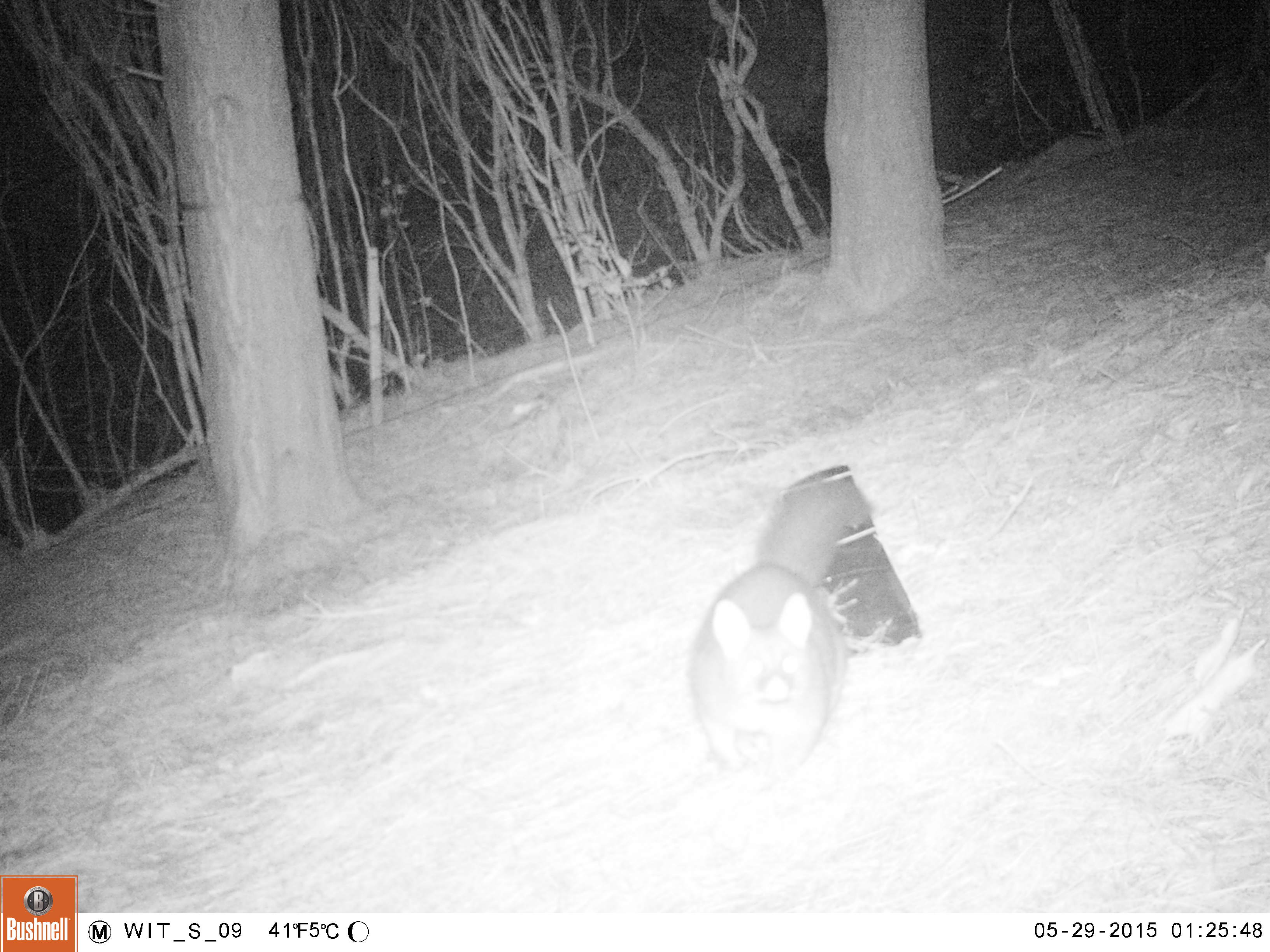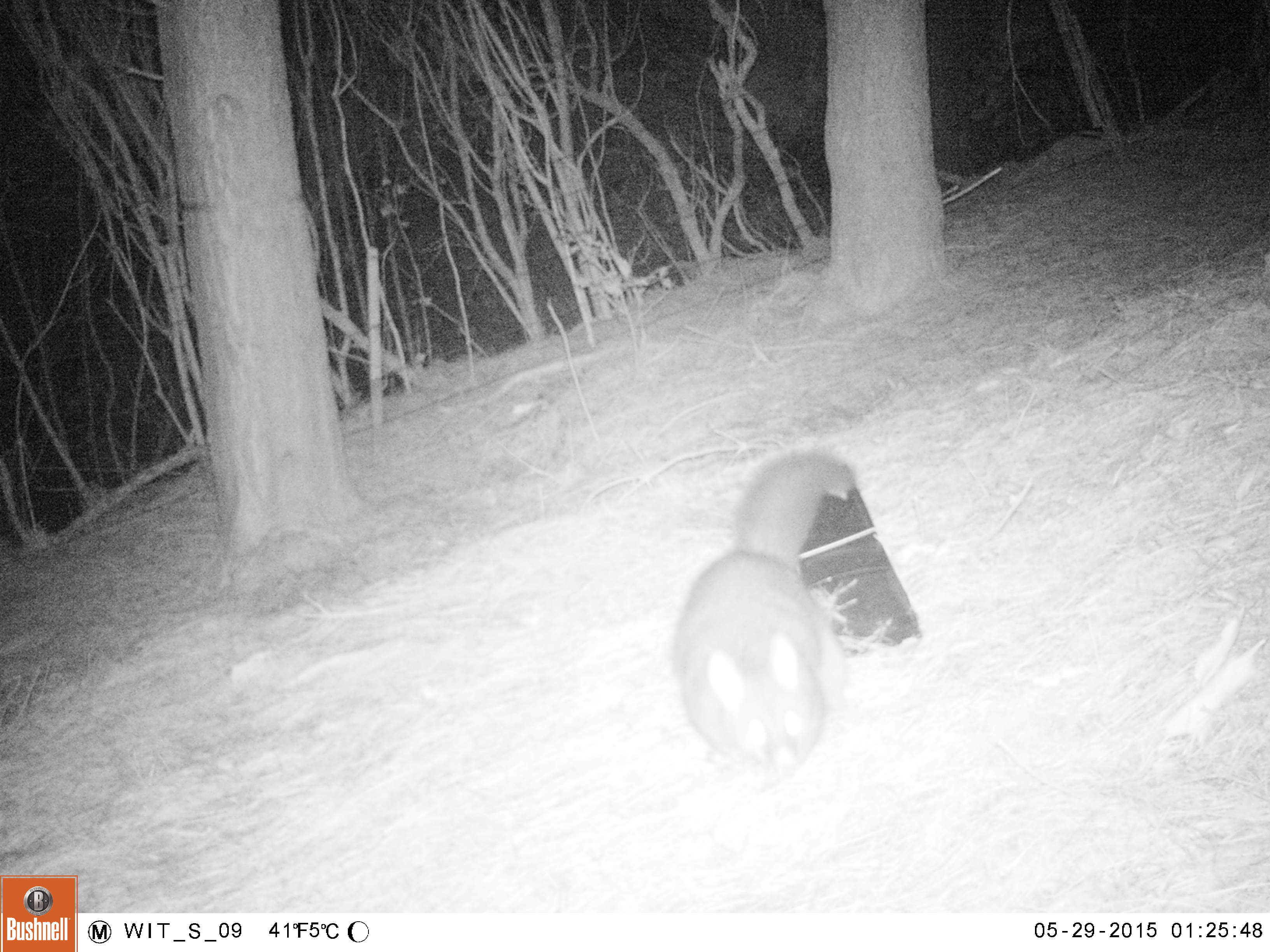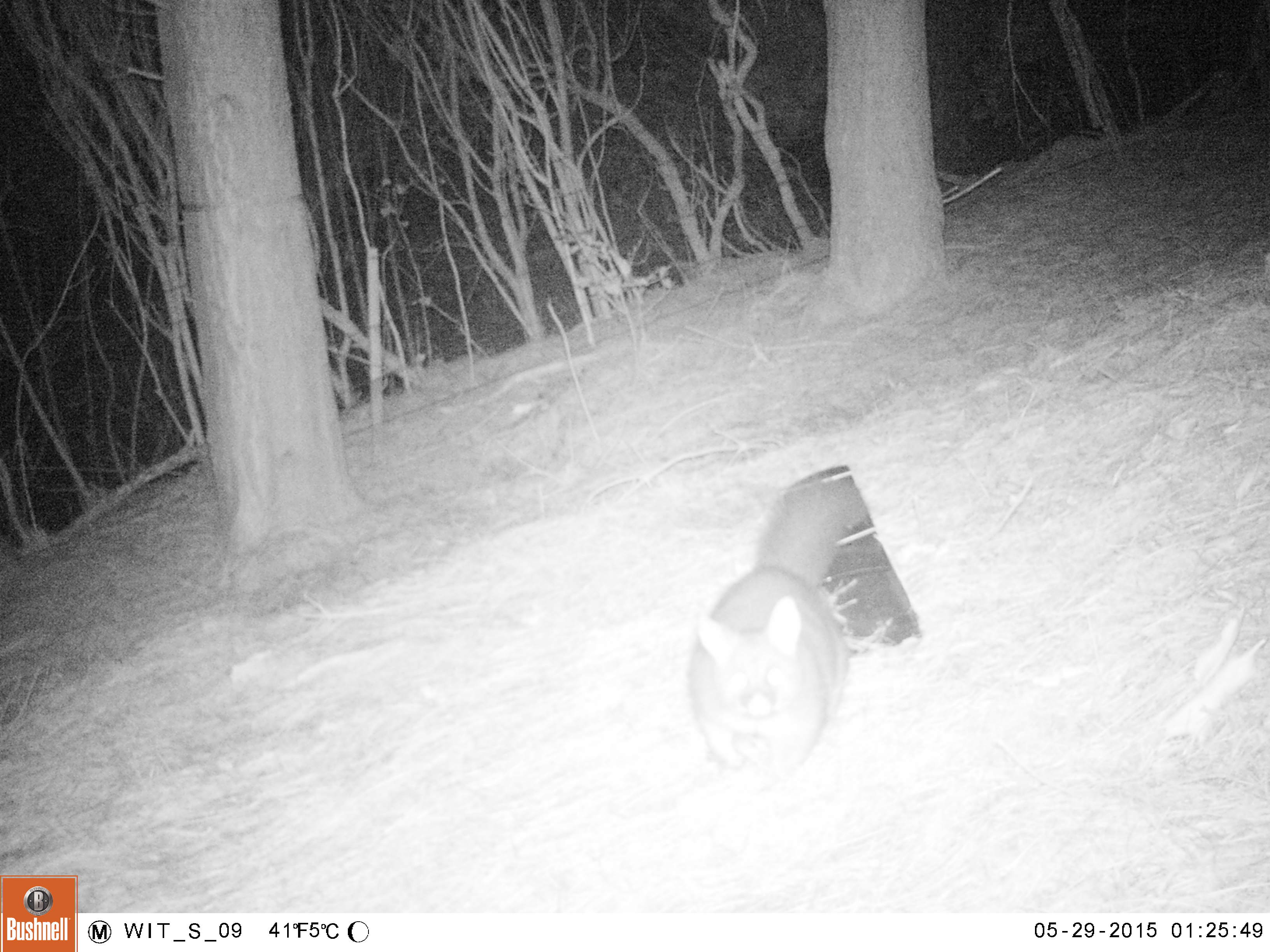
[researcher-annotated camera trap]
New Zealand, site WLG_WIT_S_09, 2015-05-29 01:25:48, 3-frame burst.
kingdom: Animalia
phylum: Chordata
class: Mammalia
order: Diprotodontia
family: Phalangeridae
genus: Trichosurus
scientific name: Trichosurus vulpecula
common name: common brushtail possum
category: possum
Possum (common brushtail possum) (Trichosurus vulpecula).